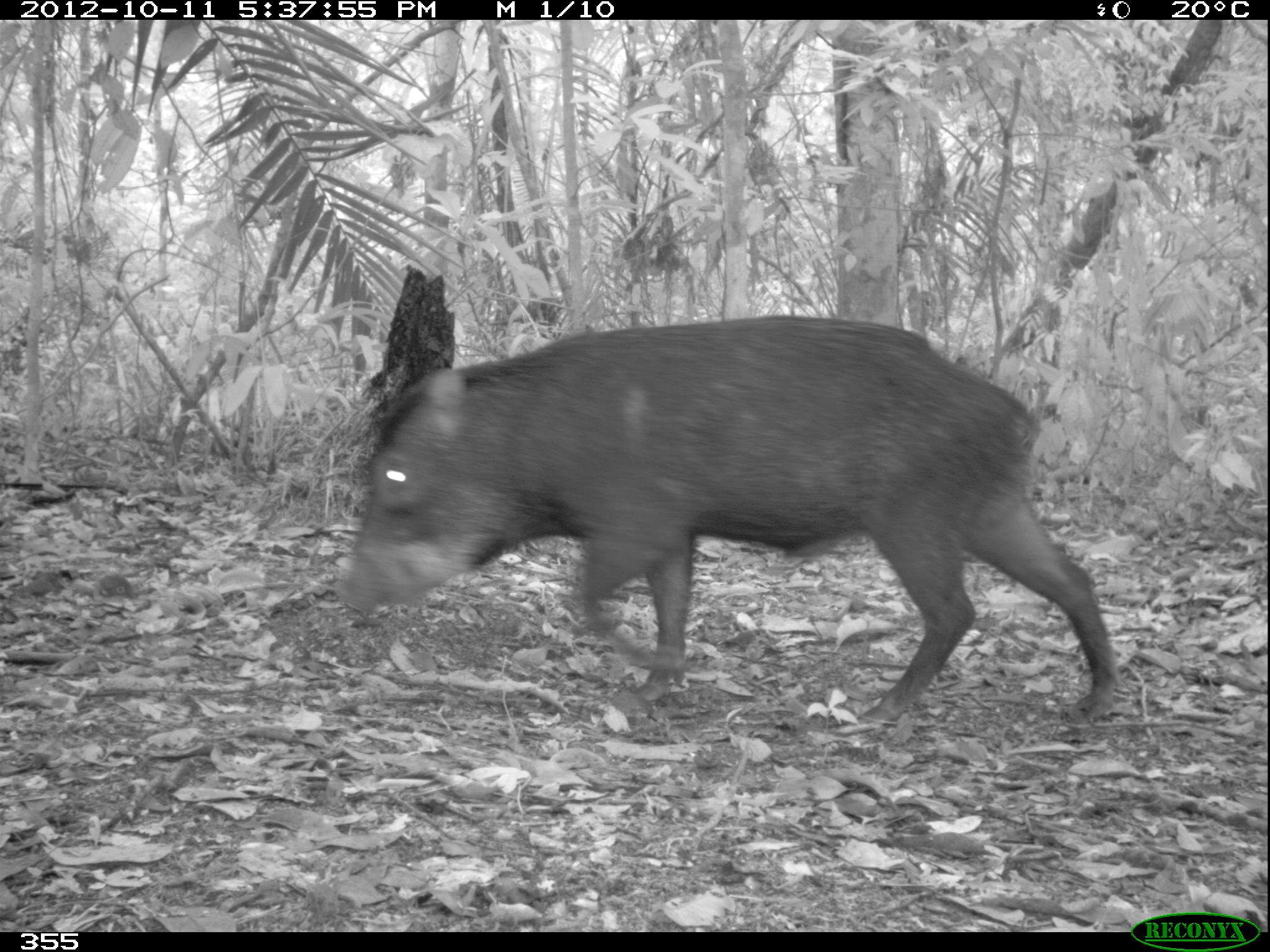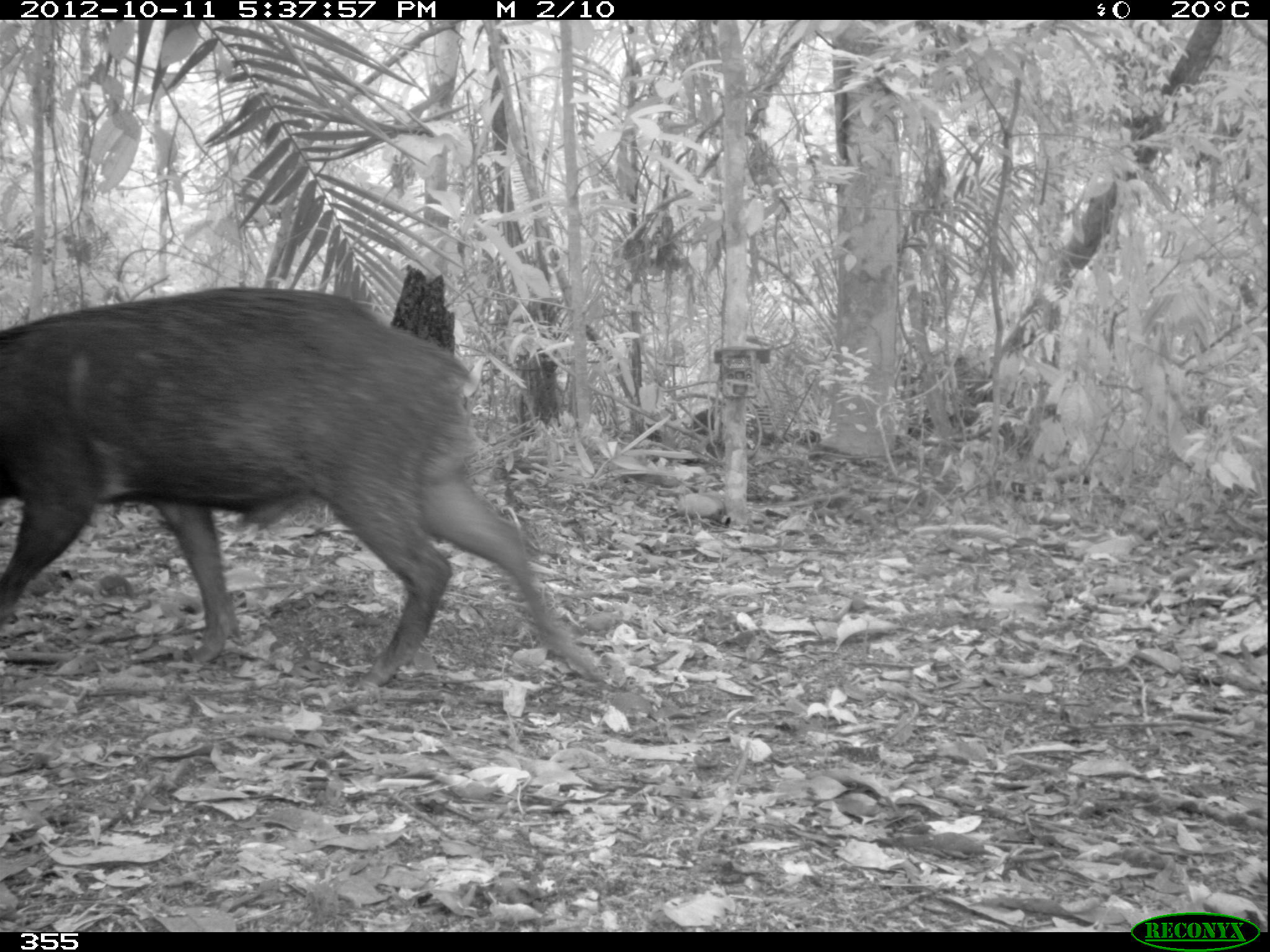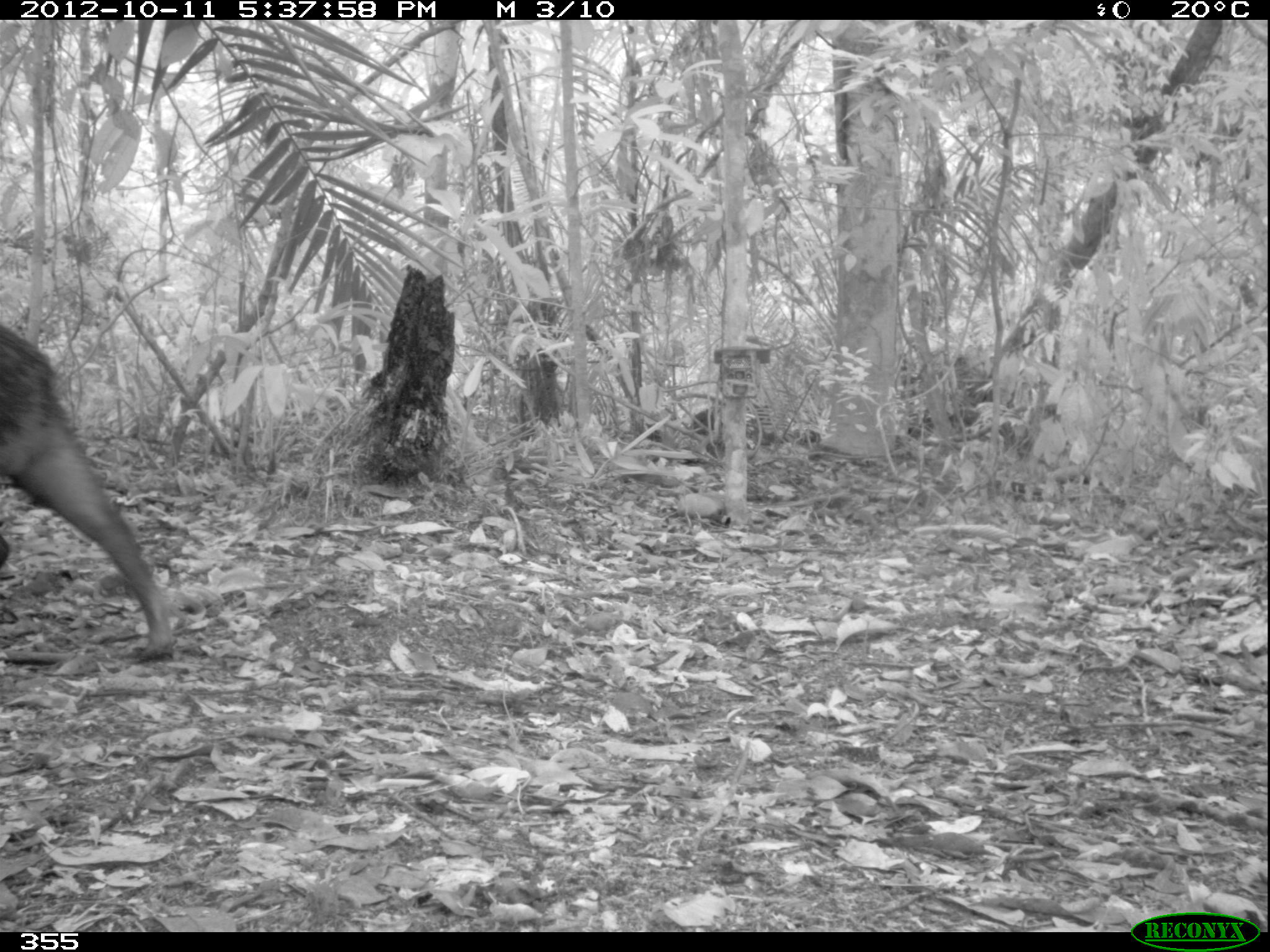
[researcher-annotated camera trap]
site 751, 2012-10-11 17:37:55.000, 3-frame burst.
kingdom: Animalia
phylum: Chordata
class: Mammalia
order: Artiodactyla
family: Tayassuidae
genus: Tayassu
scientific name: Tayassu pecari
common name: white-lipped peccary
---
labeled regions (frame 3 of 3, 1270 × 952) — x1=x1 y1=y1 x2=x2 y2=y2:
tayassu pecari: x1=0 y1=323 x2=177 y2=661